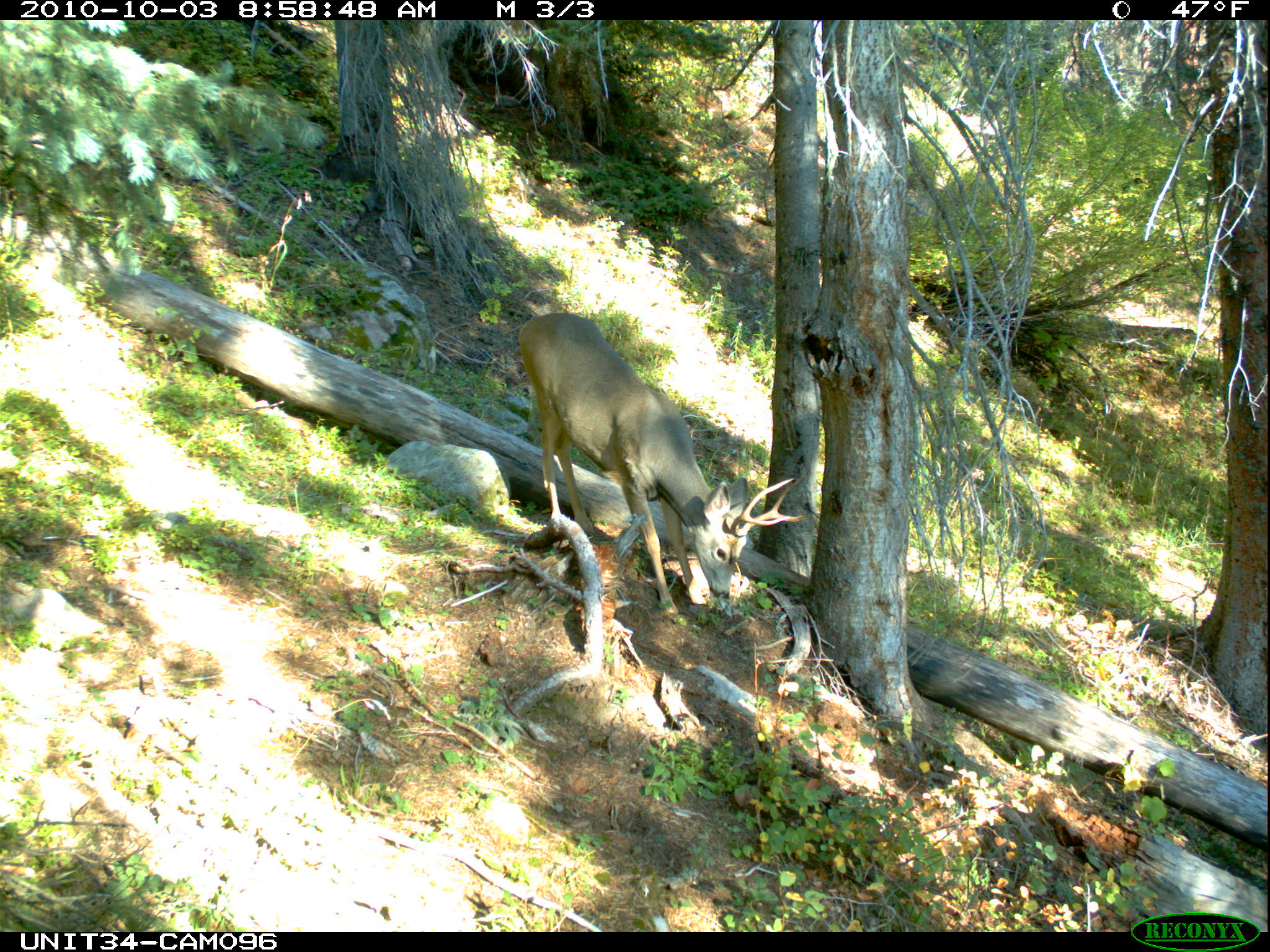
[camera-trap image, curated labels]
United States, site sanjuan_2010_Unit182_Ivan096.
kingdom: Animalia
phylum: Chordata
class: Mammalia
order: Artiodactyla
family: Cervidae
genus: Odocoileus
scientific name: Odocoileus hemionus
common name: mule deer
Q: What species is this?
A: Odocoileus hemionus (mule deer).